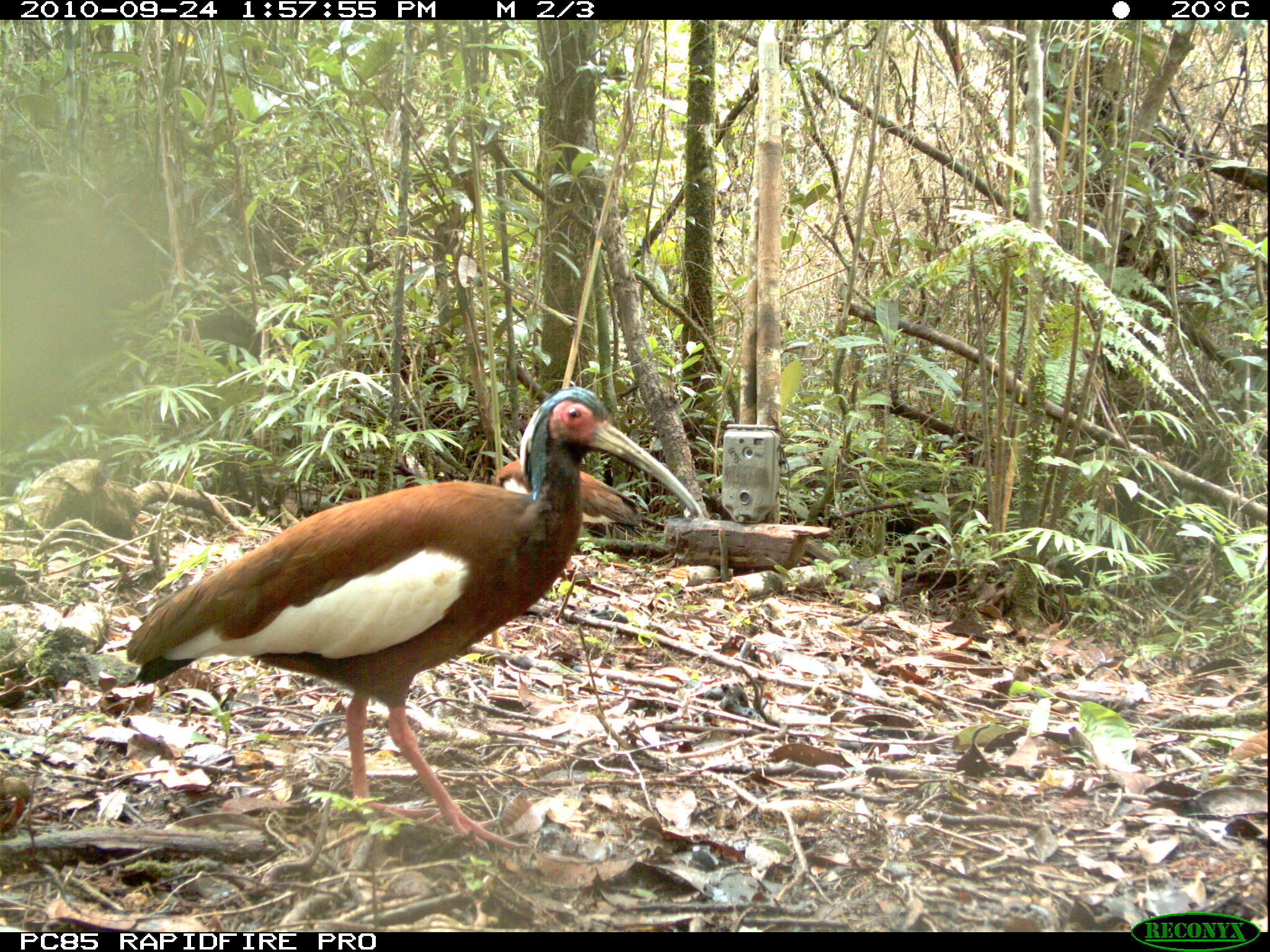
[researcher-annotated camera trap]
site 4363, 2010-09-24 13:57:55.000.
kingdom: Animalia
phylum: Chordata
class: Aves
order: Pelecaniformes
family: Threskiornithidae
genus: Lophotibis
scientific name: Lophotibis cristata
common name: madagascar ibis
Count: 1.